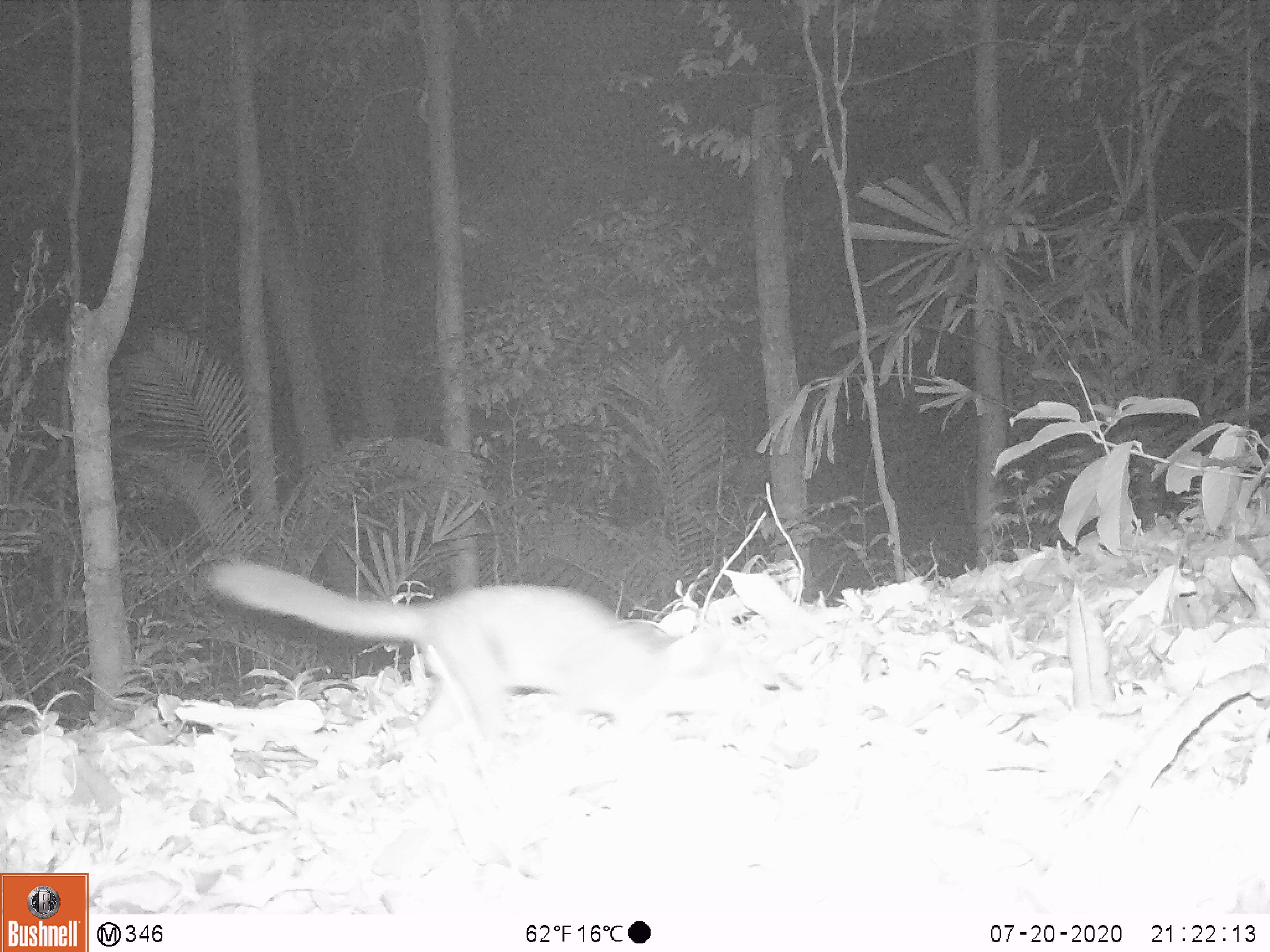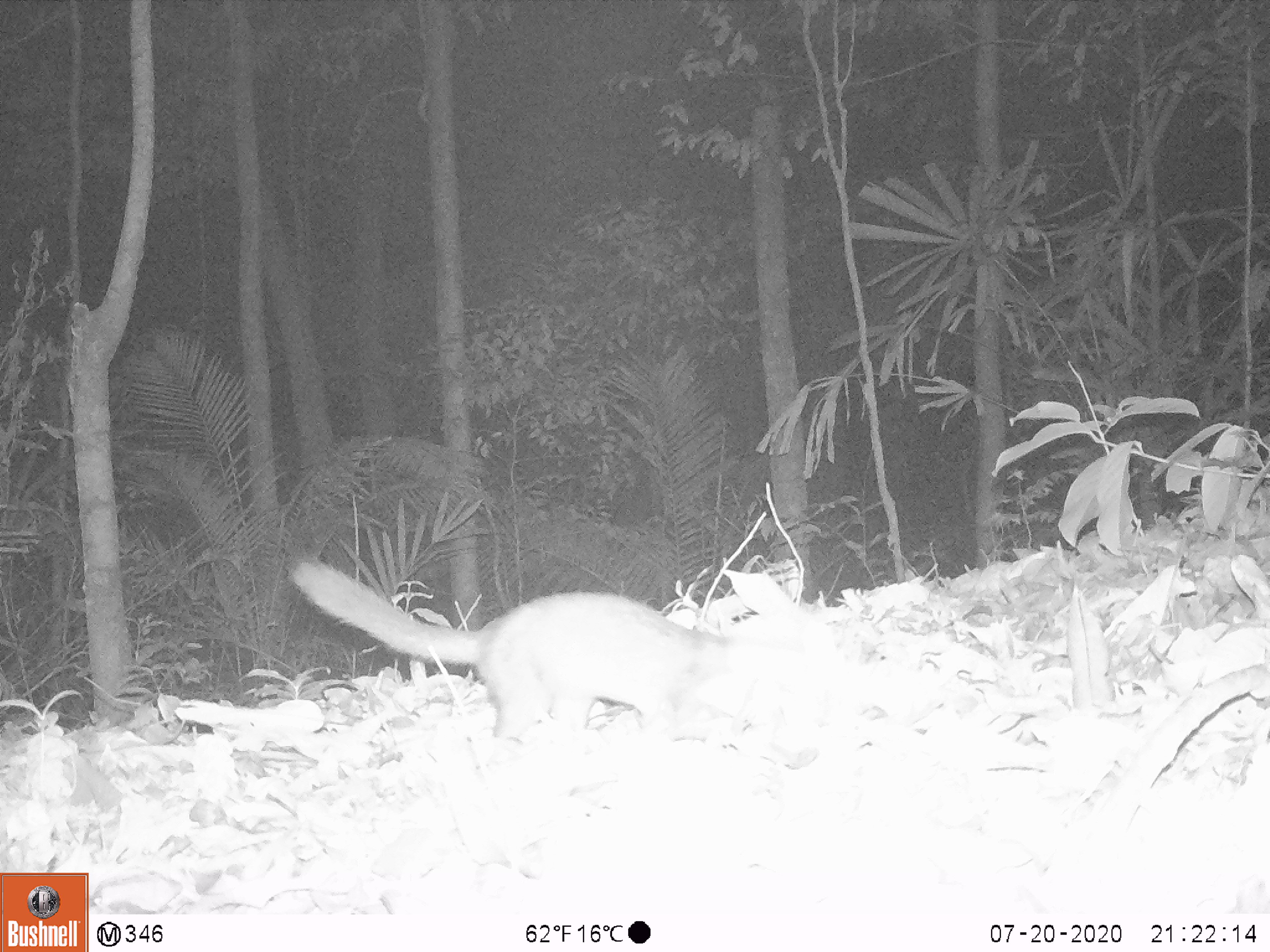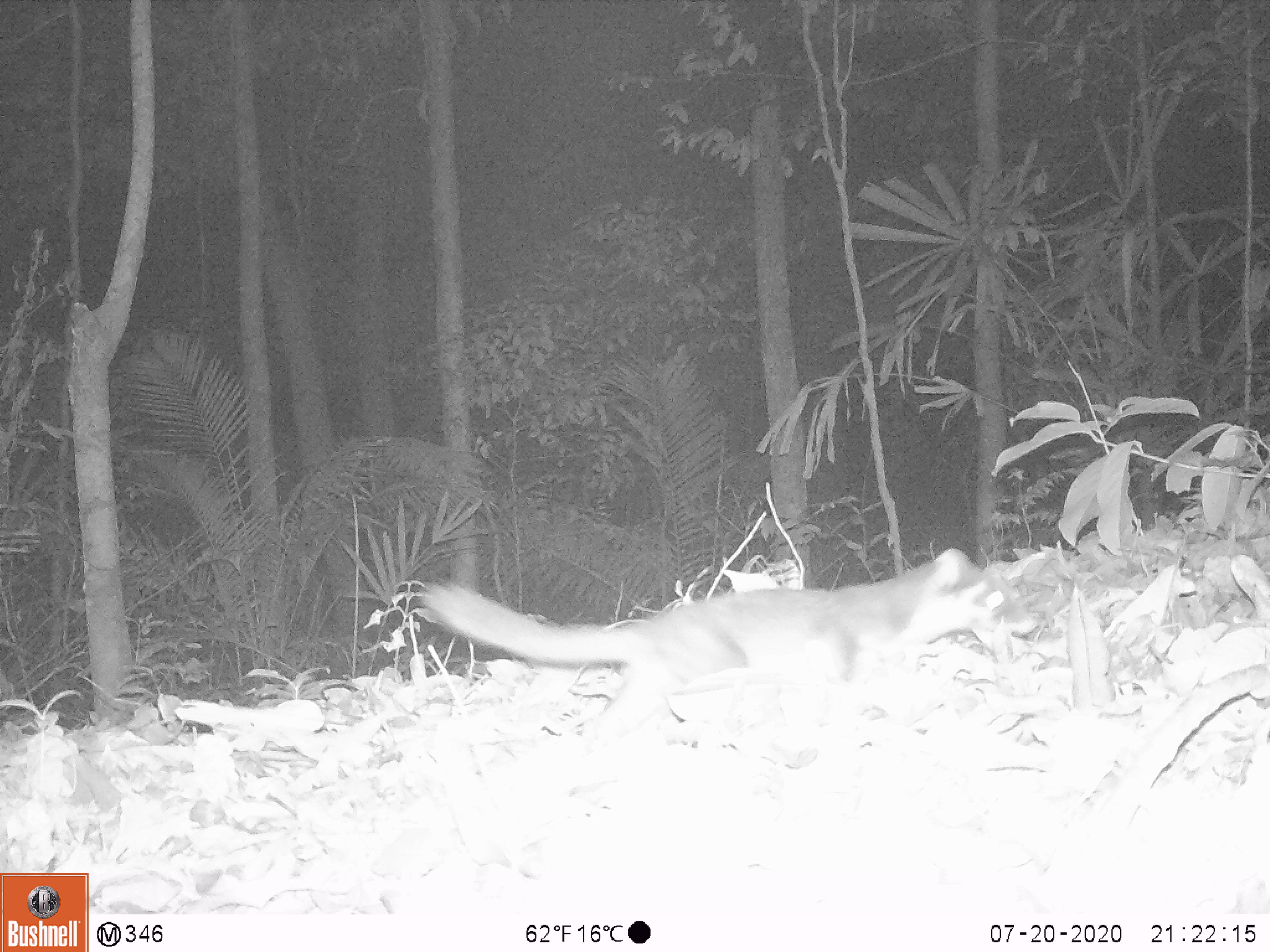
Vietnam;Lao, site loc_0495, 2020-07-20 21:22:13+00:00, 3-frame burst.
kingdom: Animalia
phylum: Chordata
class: Mammalia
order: Carnivora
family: Mustelidae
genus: Melogale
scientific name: Melogale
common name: ferret badger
Ferret badger (Melogale). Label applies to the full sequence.